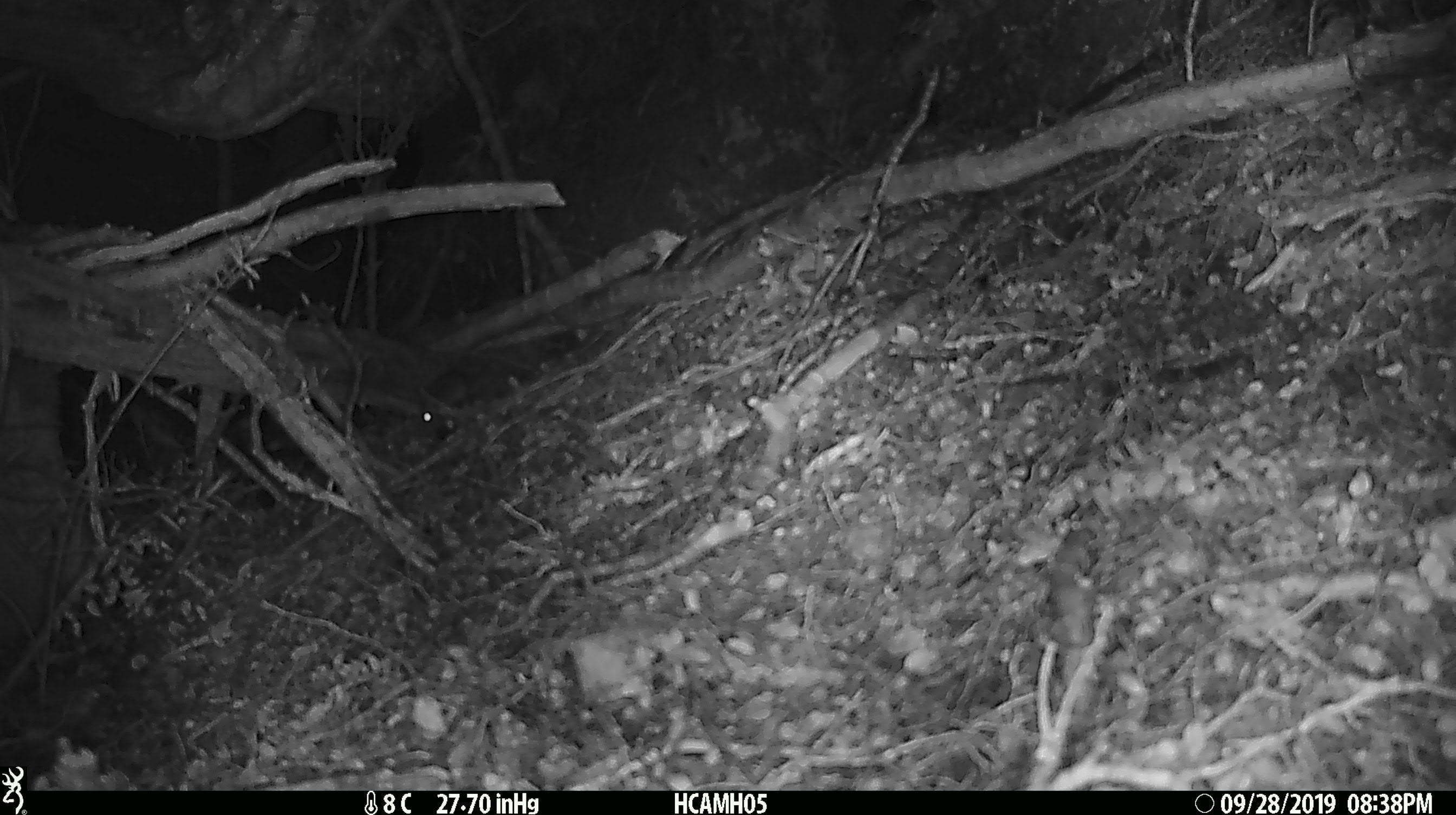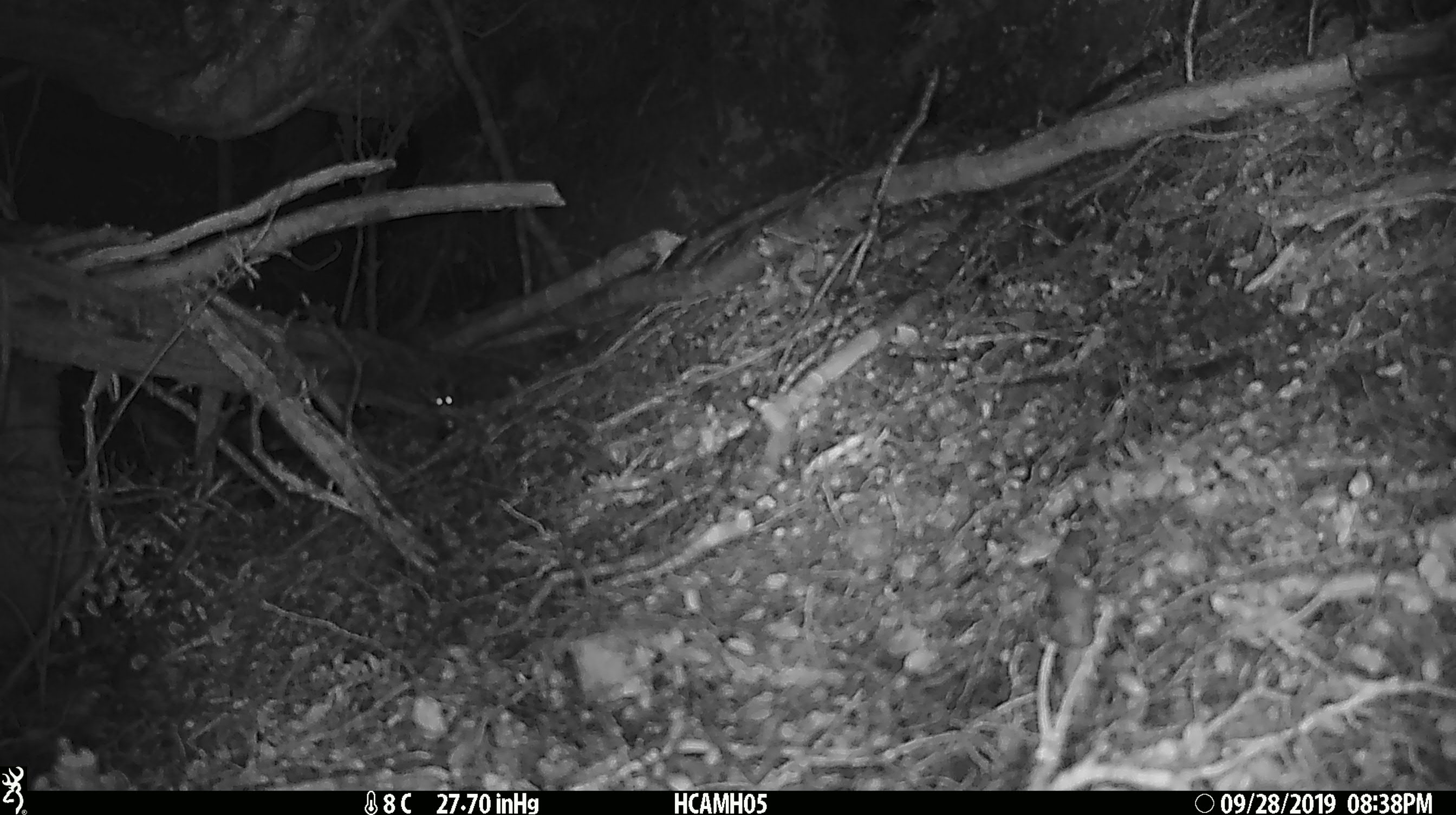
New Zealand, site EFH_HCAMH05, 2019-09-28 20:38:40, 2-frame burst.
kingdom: Animalia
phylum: Chordata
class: Mammalia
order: Rodentia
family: Muridae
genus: Mus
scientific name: Mus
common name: mouse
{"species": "mouse (Mus)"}